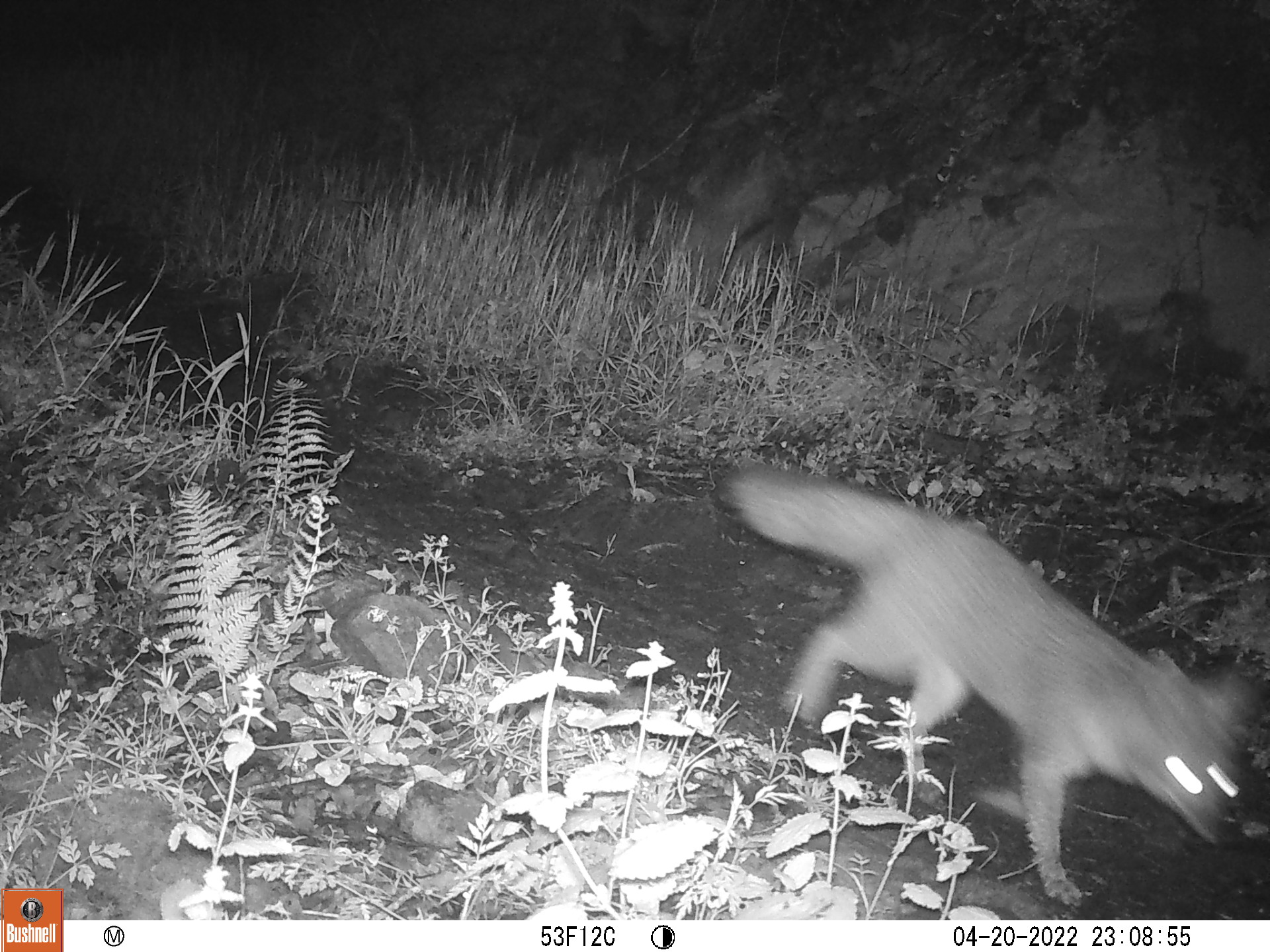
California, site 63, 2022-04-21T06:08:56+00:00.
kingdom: Animalia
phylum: Chordata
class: Mammalia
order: Carnivora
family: Canidae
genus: Urocyon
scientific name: Urocyon cinereoargenteus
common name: gray fox